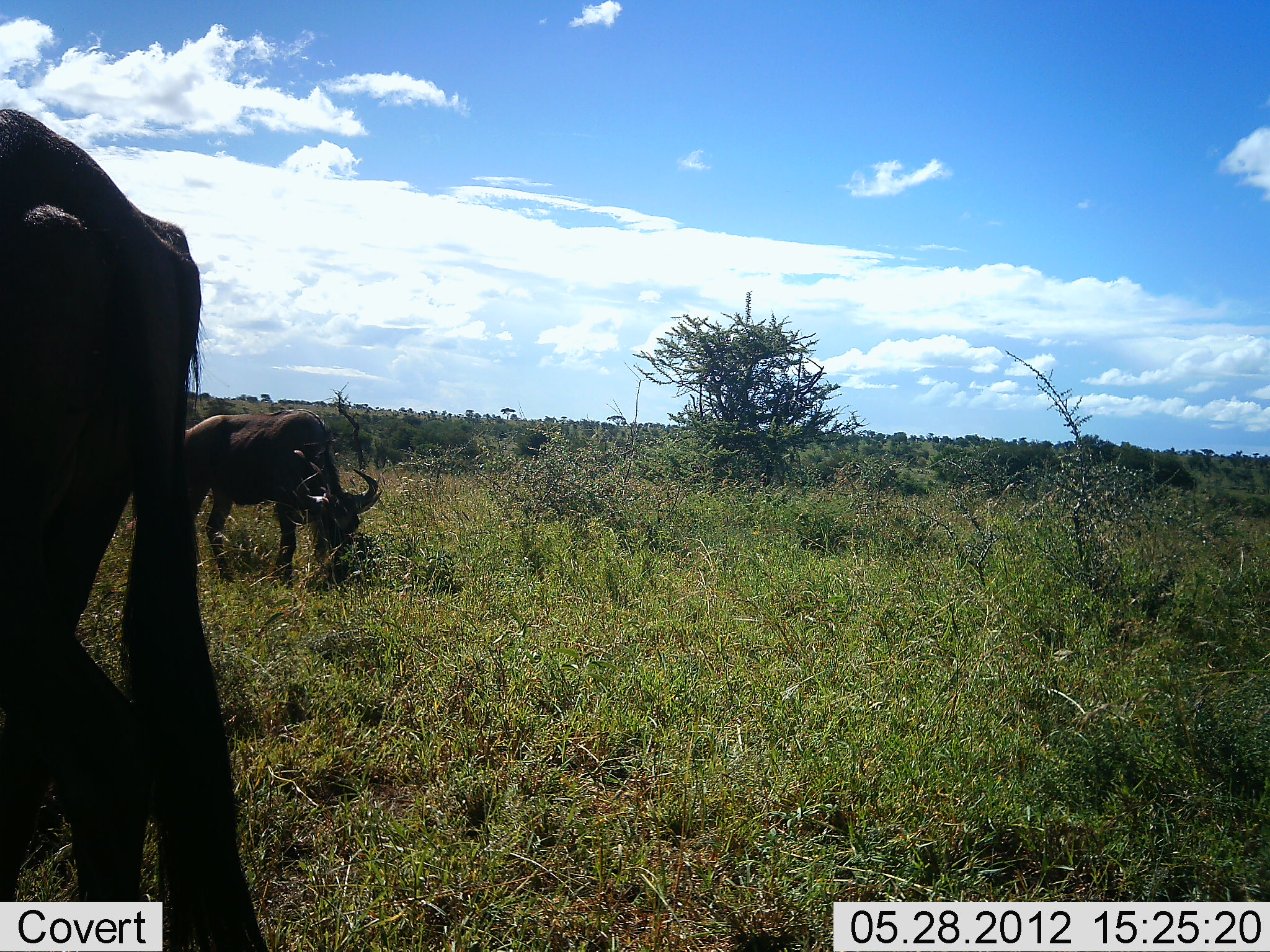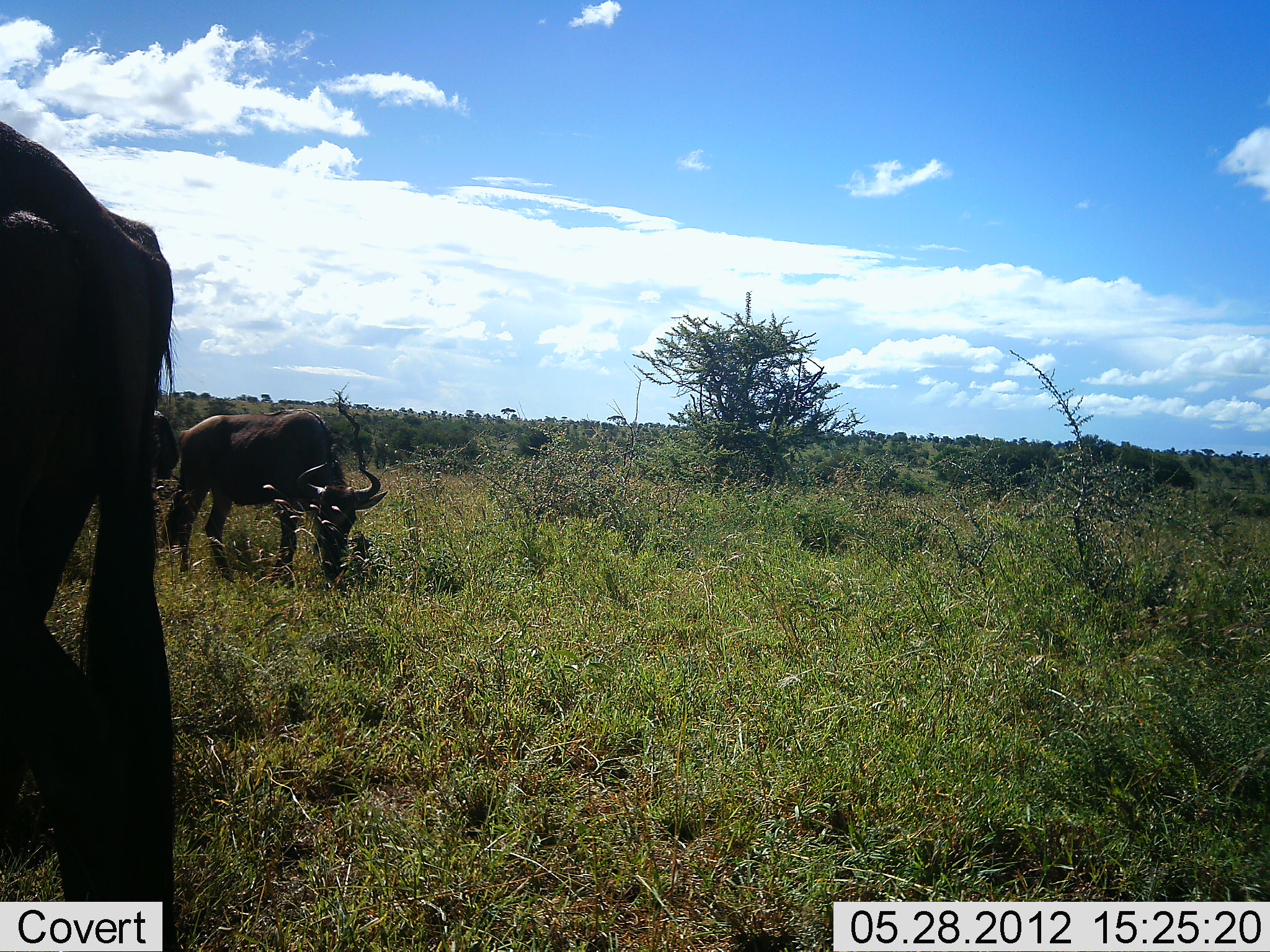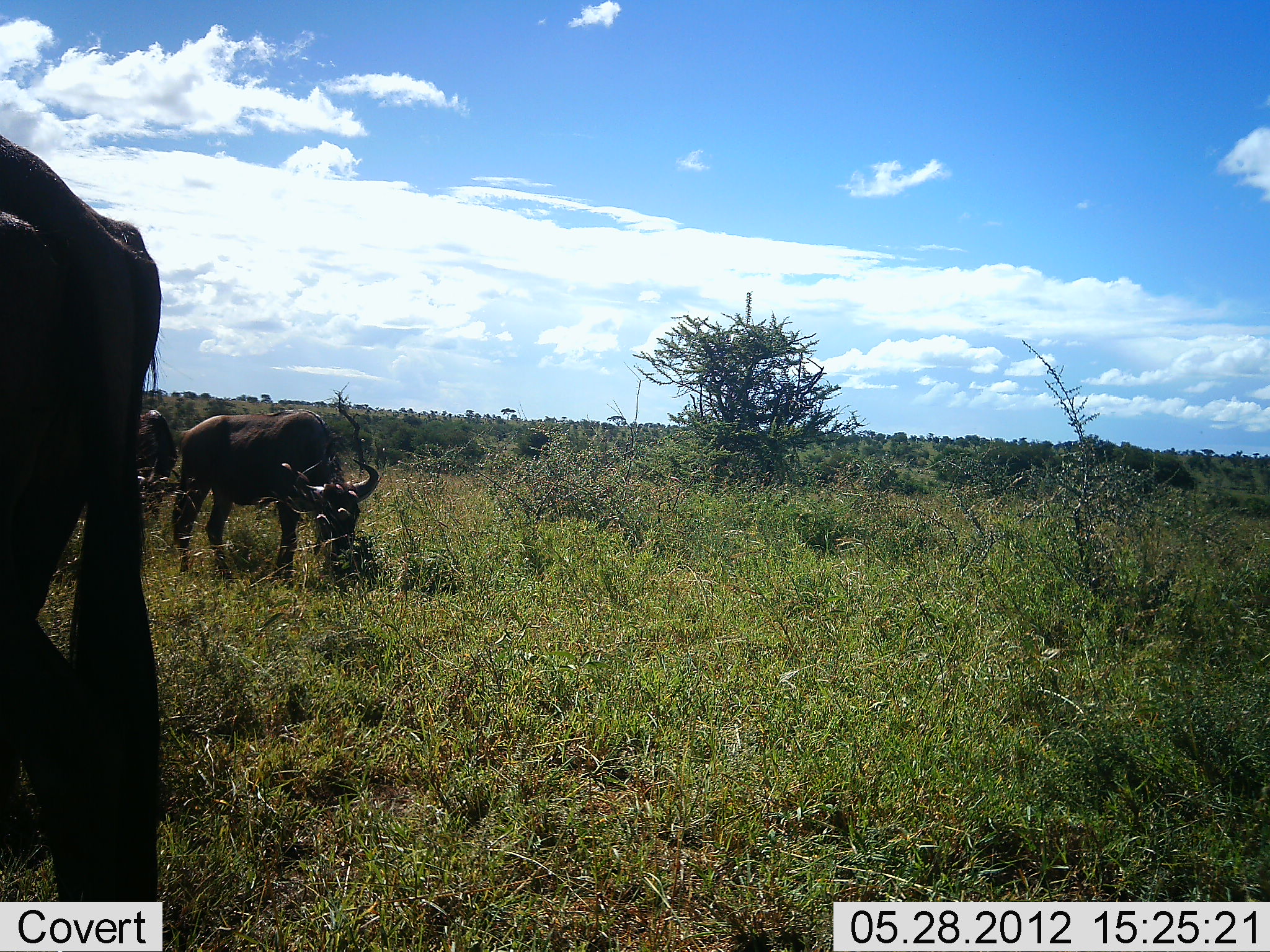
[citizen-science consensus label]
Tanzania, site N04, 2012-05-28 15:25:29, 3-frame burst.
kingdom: Animalia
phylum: Chordata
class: Mammalia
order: Artiodactyla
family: Bovidae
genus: Connochaetes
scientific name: Connochaetes taurinus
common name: blue wildebeest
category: wildebeest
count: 3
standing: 50%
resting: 0%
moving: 0%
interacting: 0%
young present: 0%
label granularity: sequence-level